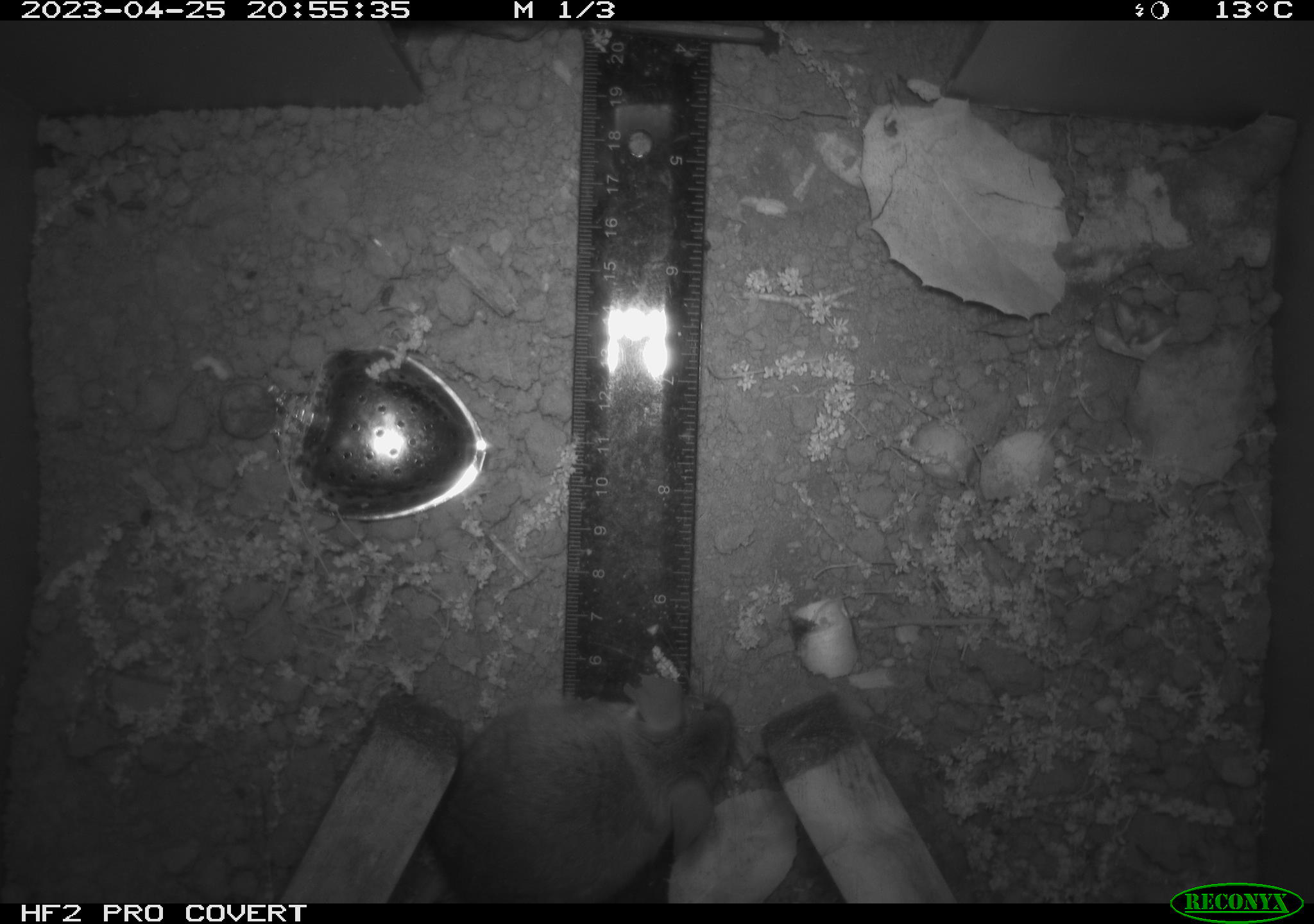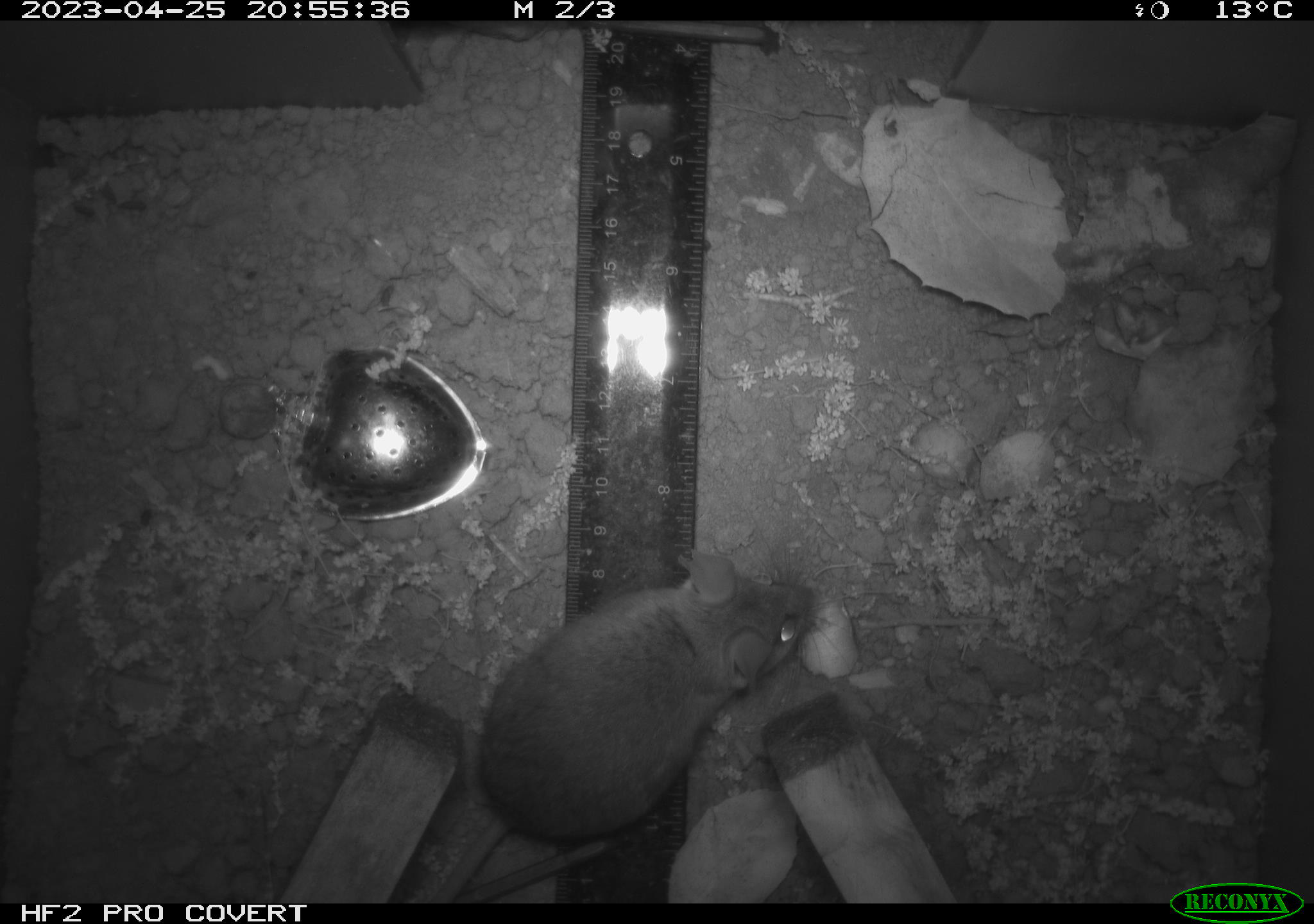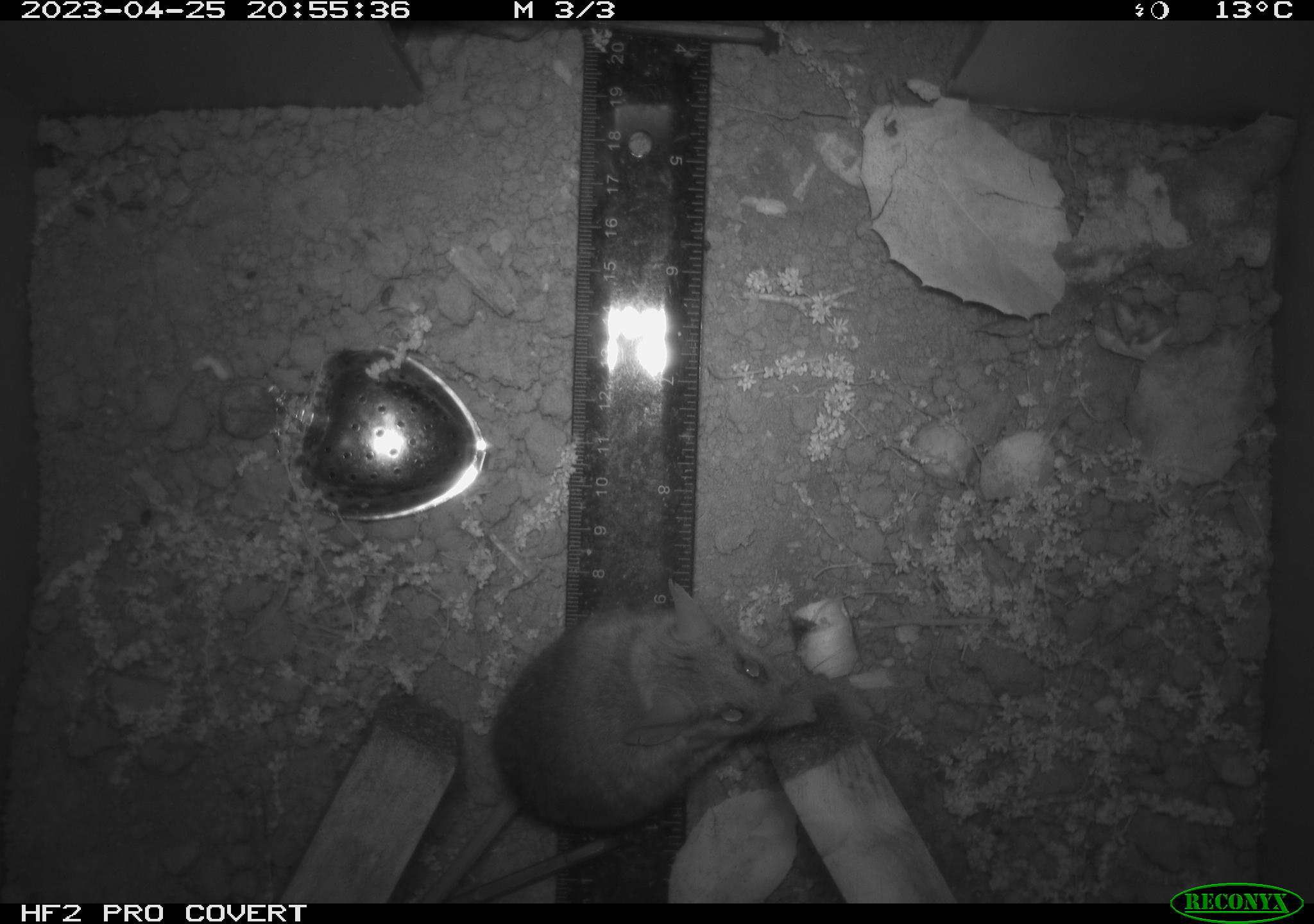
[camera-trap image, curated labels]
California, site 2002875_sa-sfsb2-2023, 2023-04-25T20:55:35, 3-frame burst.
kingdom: Animalia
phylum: Chordata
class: Mammalia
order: Rodentia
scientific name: Rodentia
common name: mouse species